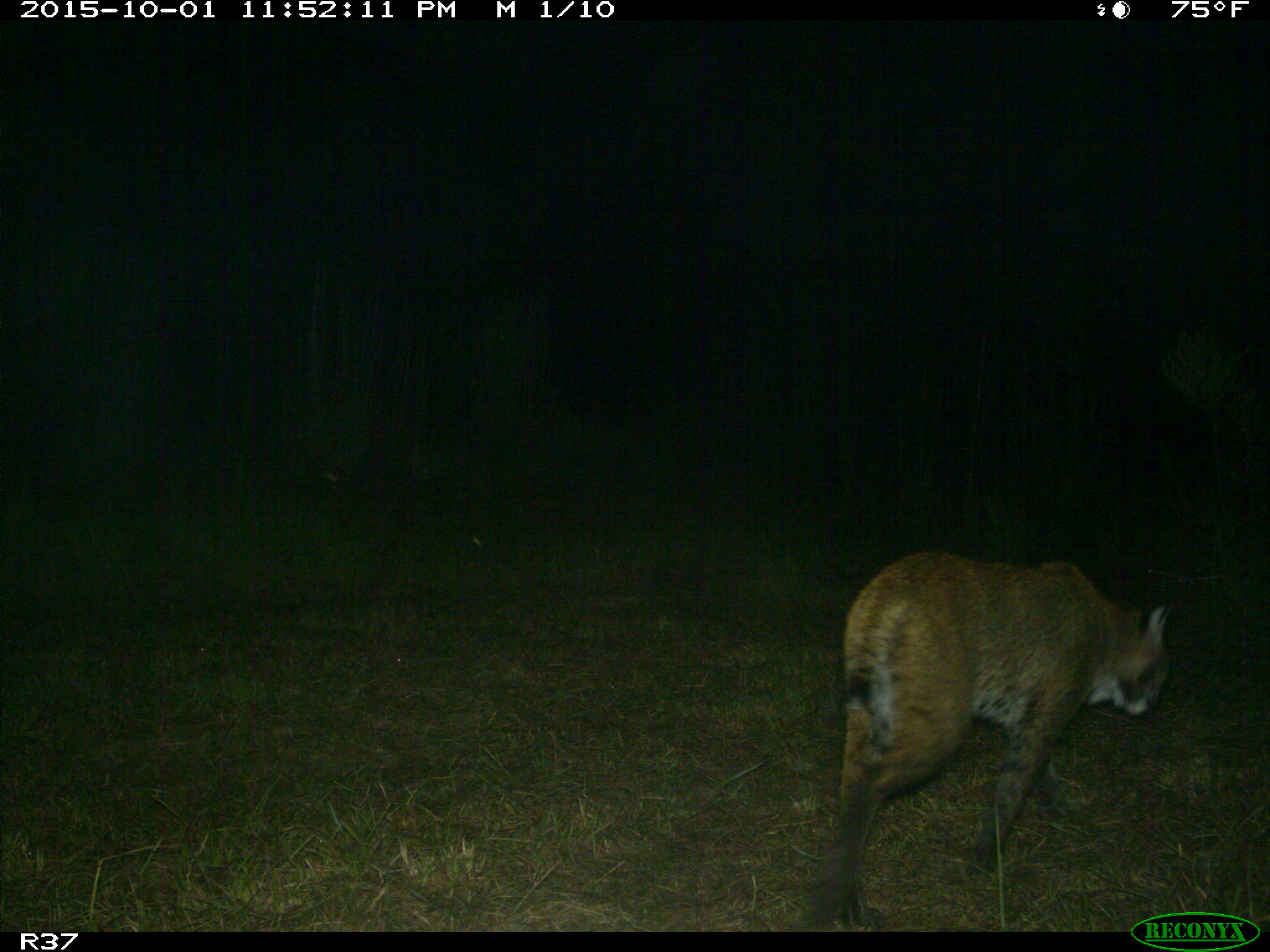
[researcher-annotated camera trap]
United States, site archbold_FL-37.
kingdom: Animalia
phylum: Chordata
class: Mammalia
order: Carnivora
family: Felidae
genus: Lynx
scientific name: Lynx rufus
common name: bobcat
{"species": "Lynx rufus (bobcat)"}